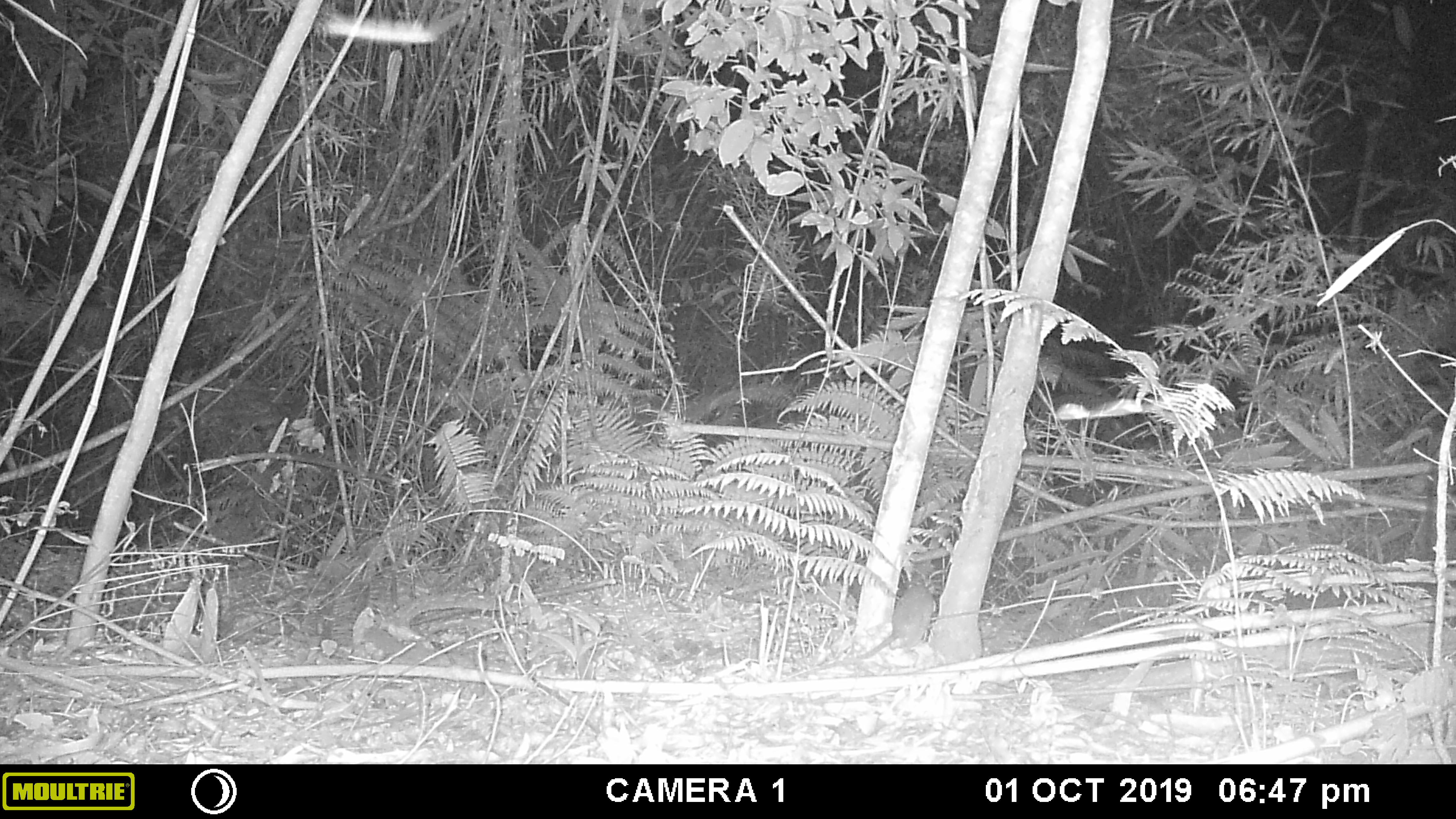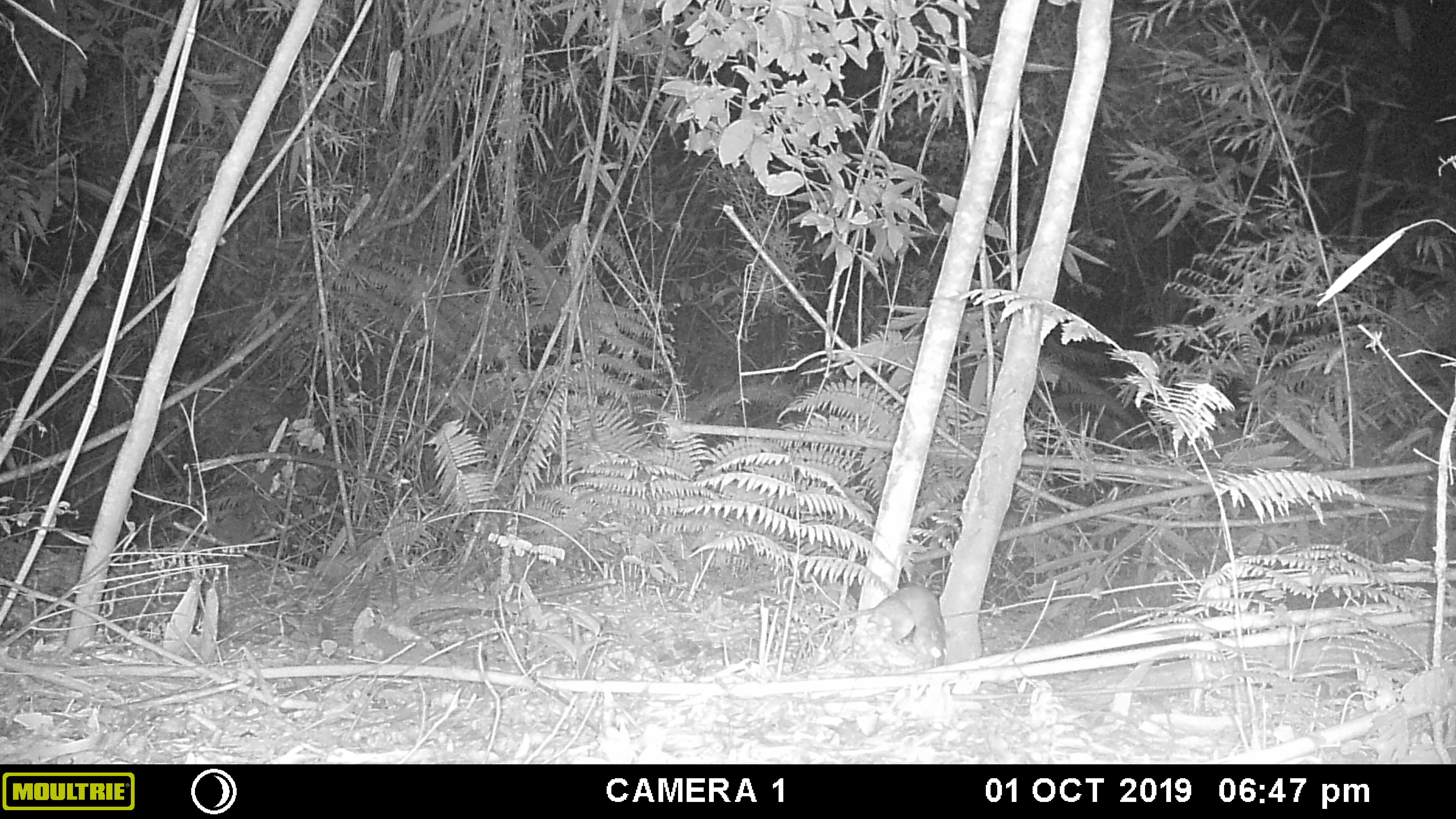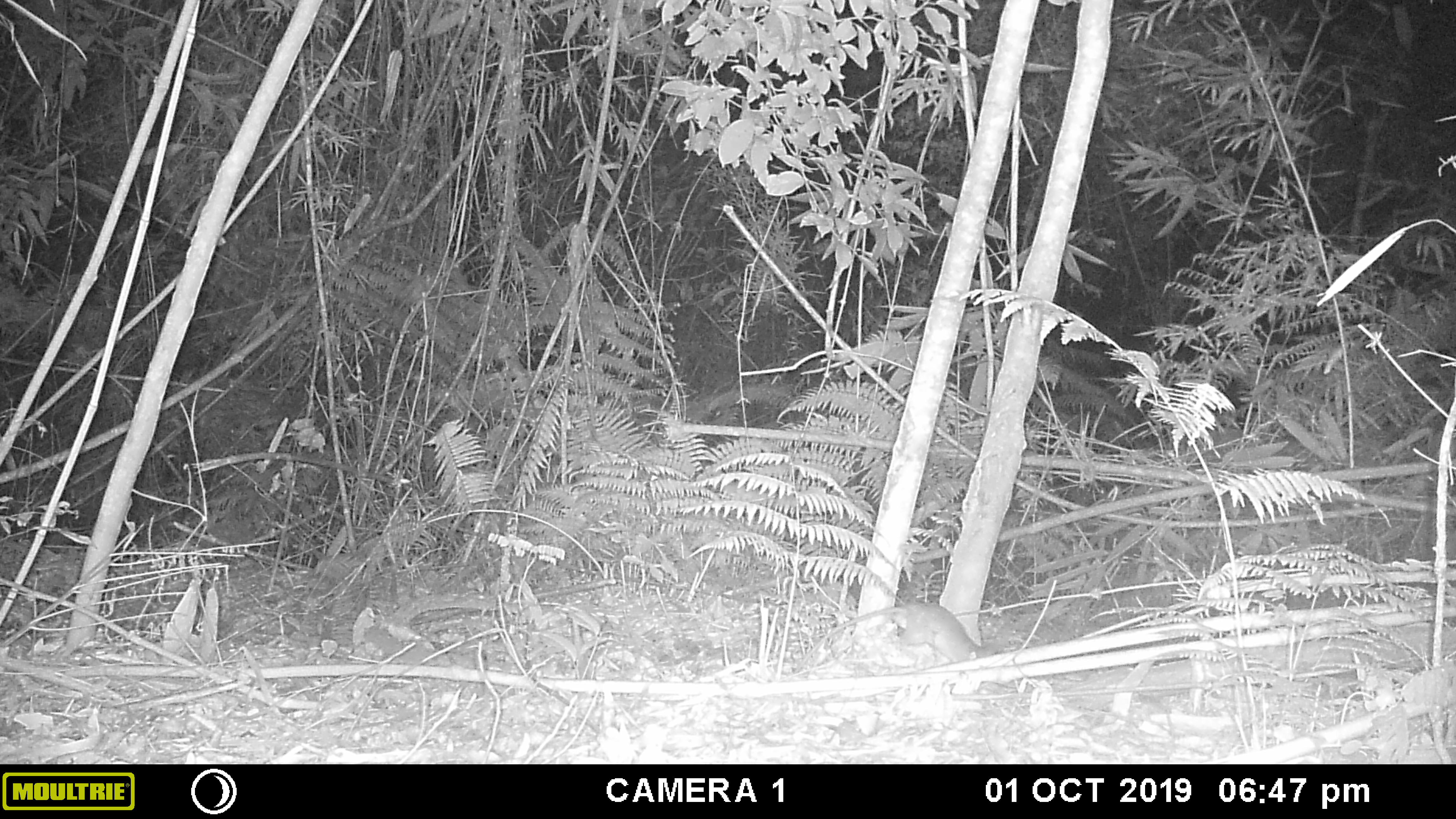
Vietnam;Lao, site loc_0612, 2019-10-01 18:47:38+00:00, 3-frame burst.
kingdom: Animalia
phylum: Chordata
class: Mammalia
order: Rodentia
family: Muridae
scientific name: Muridae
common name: old-world mice and rats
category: unidentified murid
Unidentified murid (old-world mice and rats) (Muridae). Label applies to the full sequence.